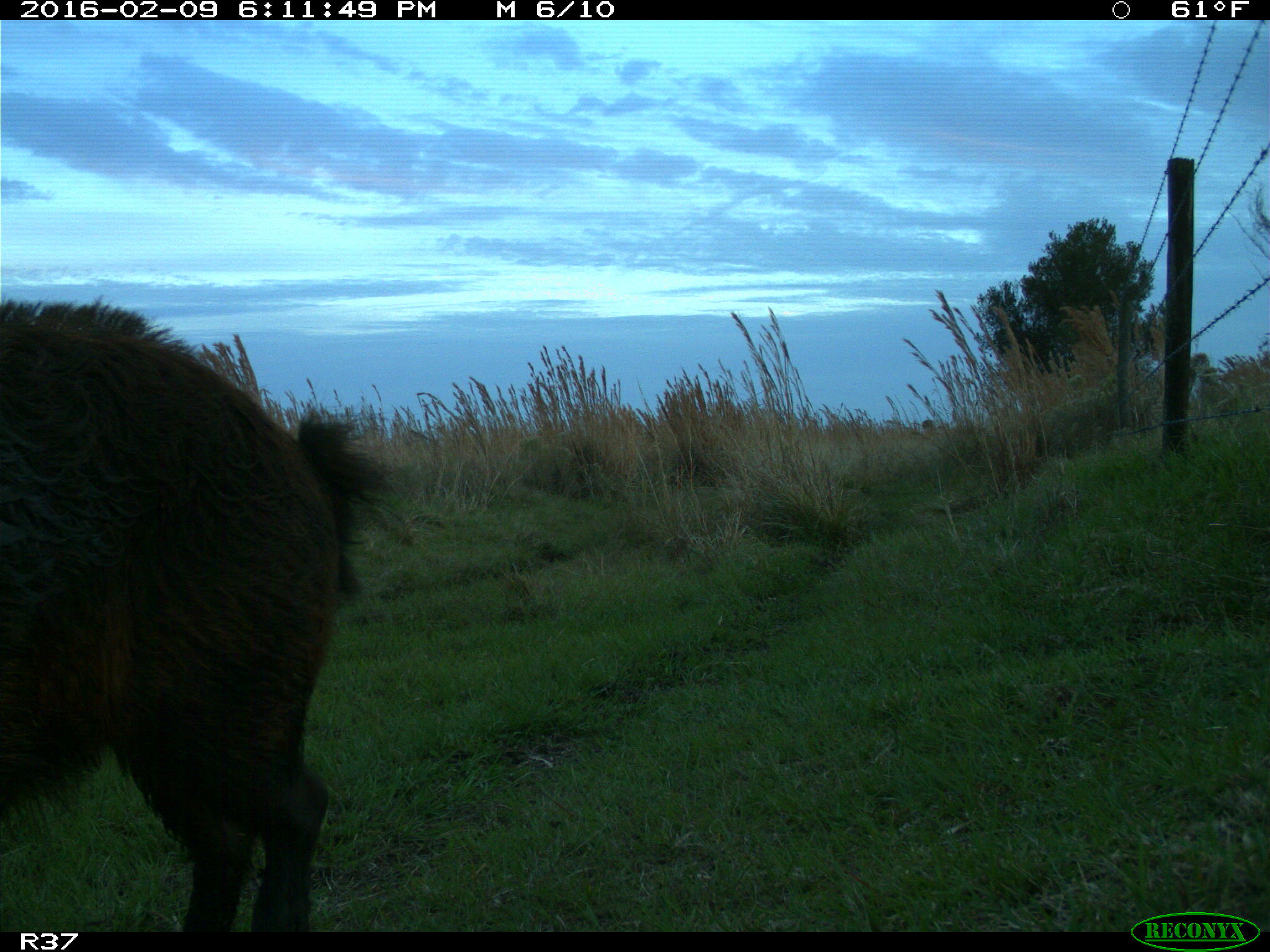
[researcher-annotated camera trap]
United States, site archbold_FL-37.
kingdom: Animalia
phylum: Chordata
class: Mammalia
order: Artiodactyla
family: Suidae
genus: Sus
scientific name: Sus scrofa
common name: wild boar